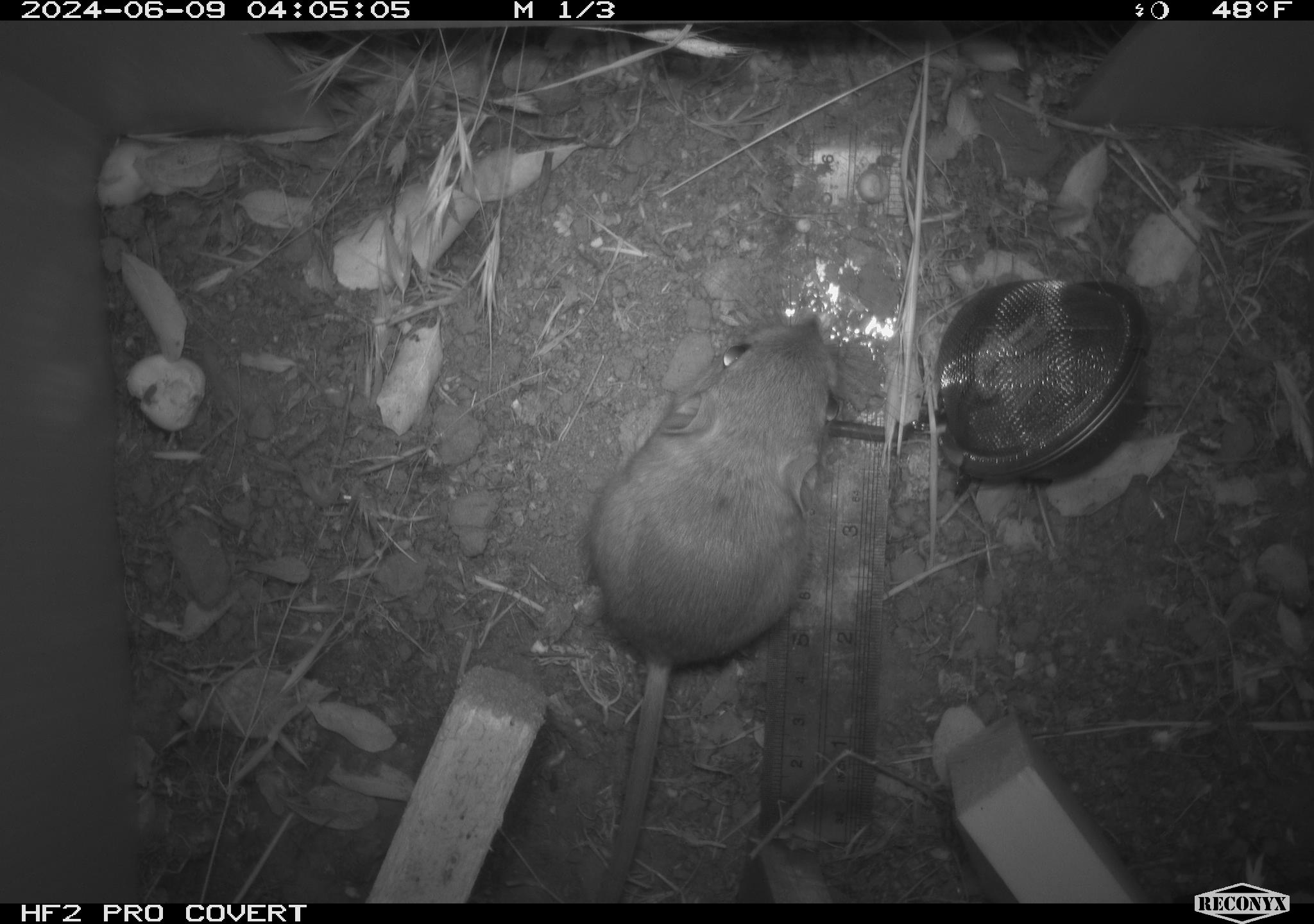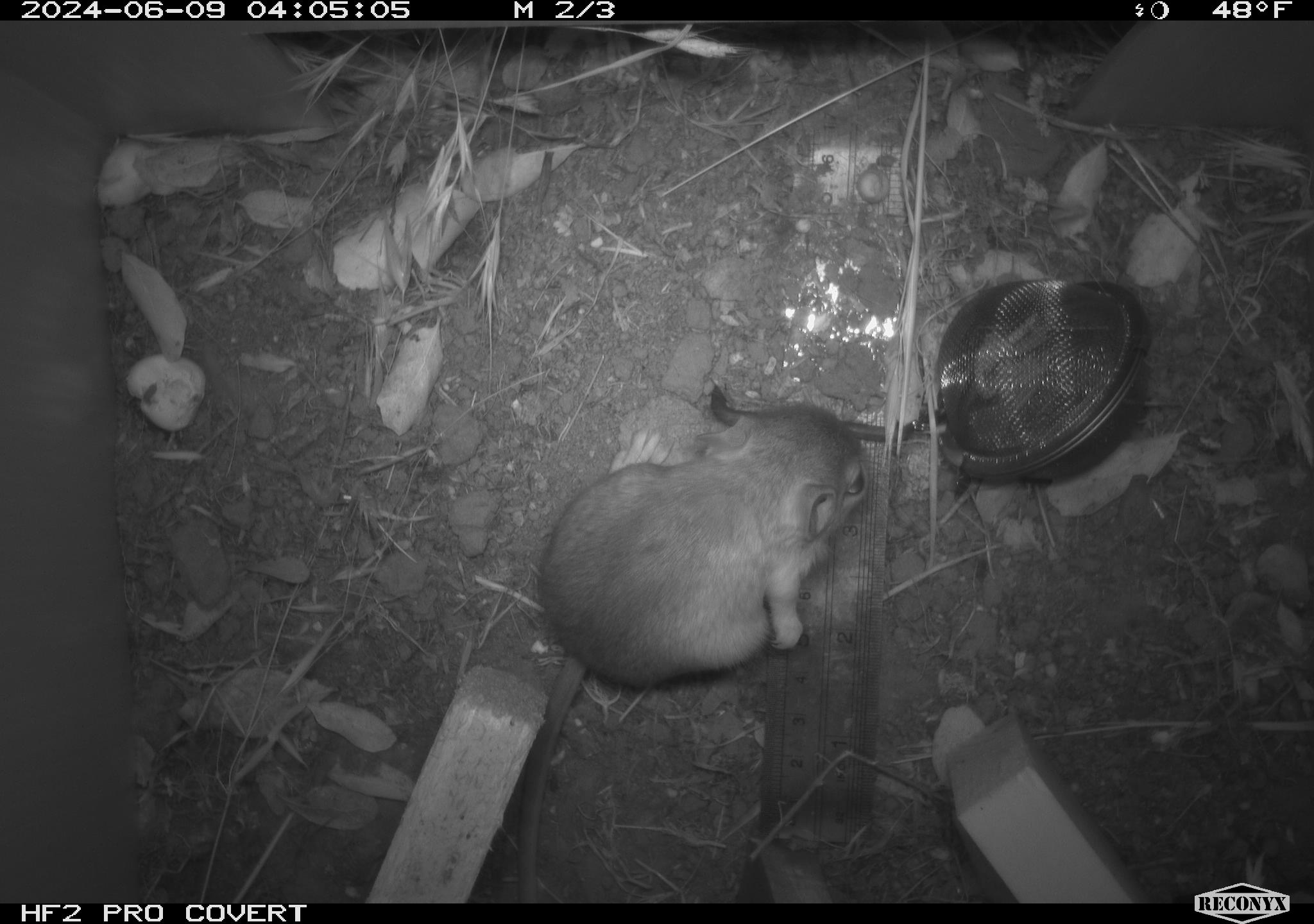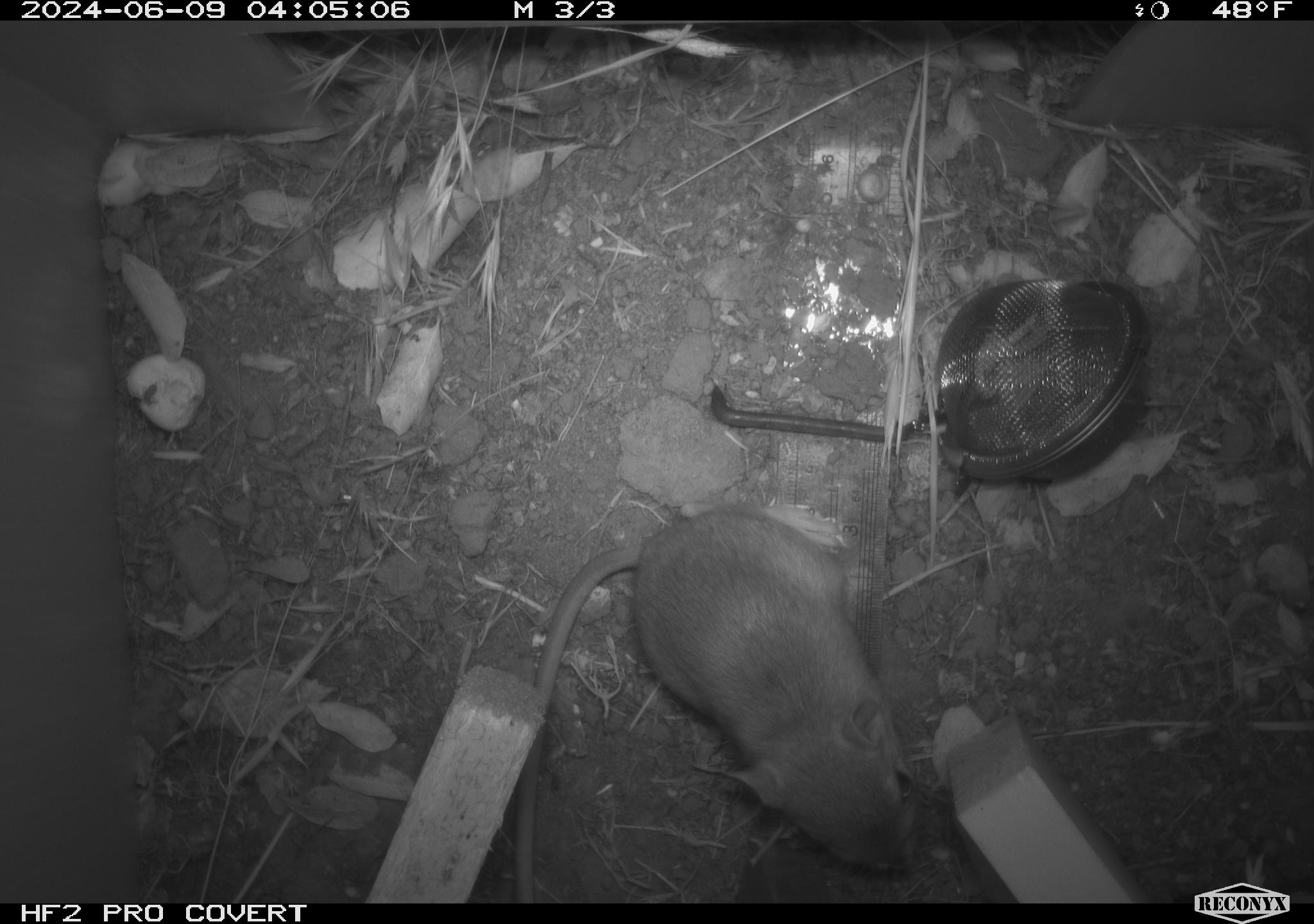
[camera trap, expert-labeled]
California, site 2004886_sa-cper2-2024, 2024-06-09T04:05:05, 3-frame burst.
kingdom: Animalia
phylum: Chordata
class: Mammalia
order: Rodentia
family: Heteromyidae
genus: Dipodomys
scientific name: Dipodomys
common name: kangaroo rats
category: dipodomys species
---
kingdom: Animalia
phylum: Chordata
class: Mammalia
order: Rodentia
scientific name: Rodentia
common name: rodent